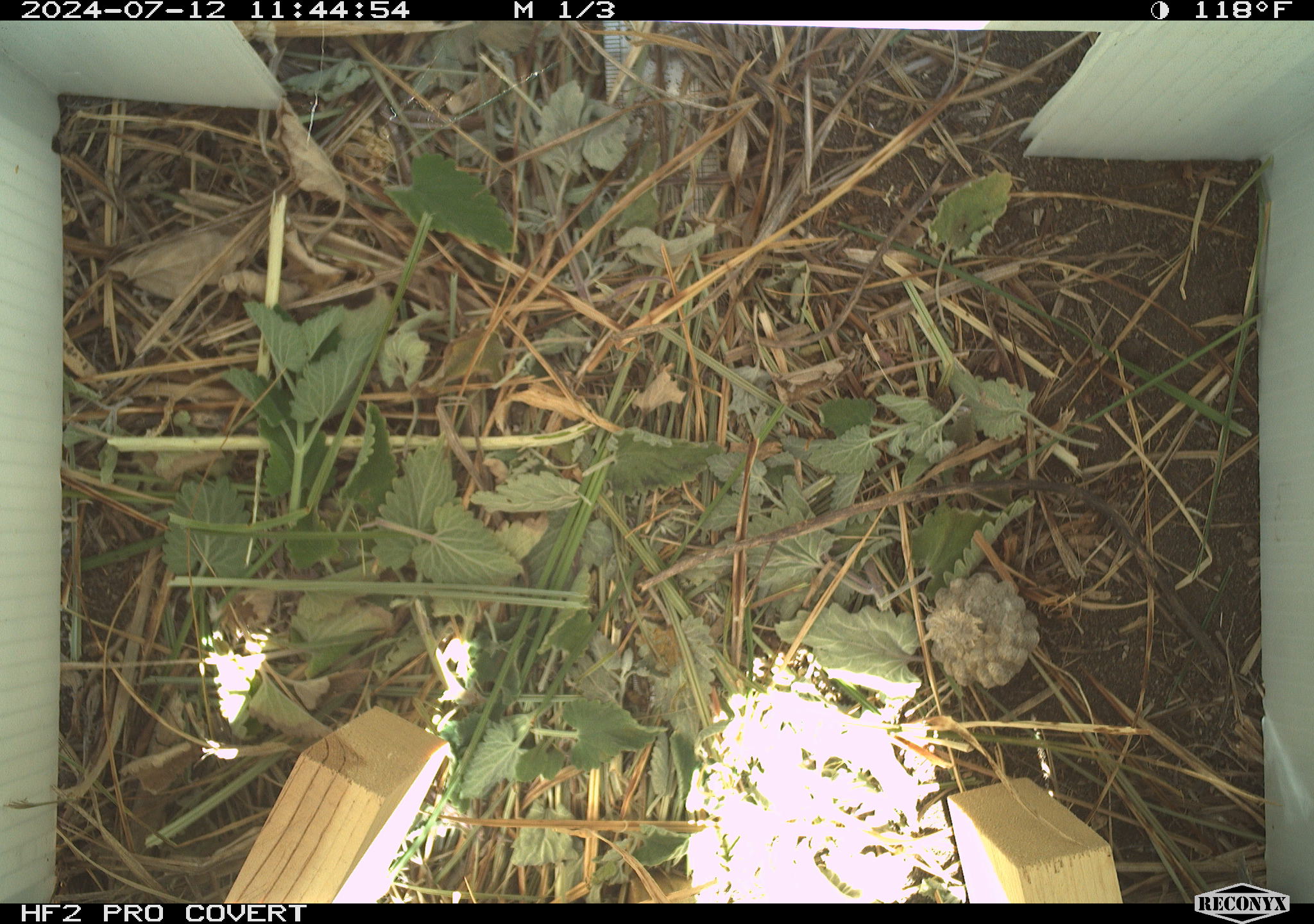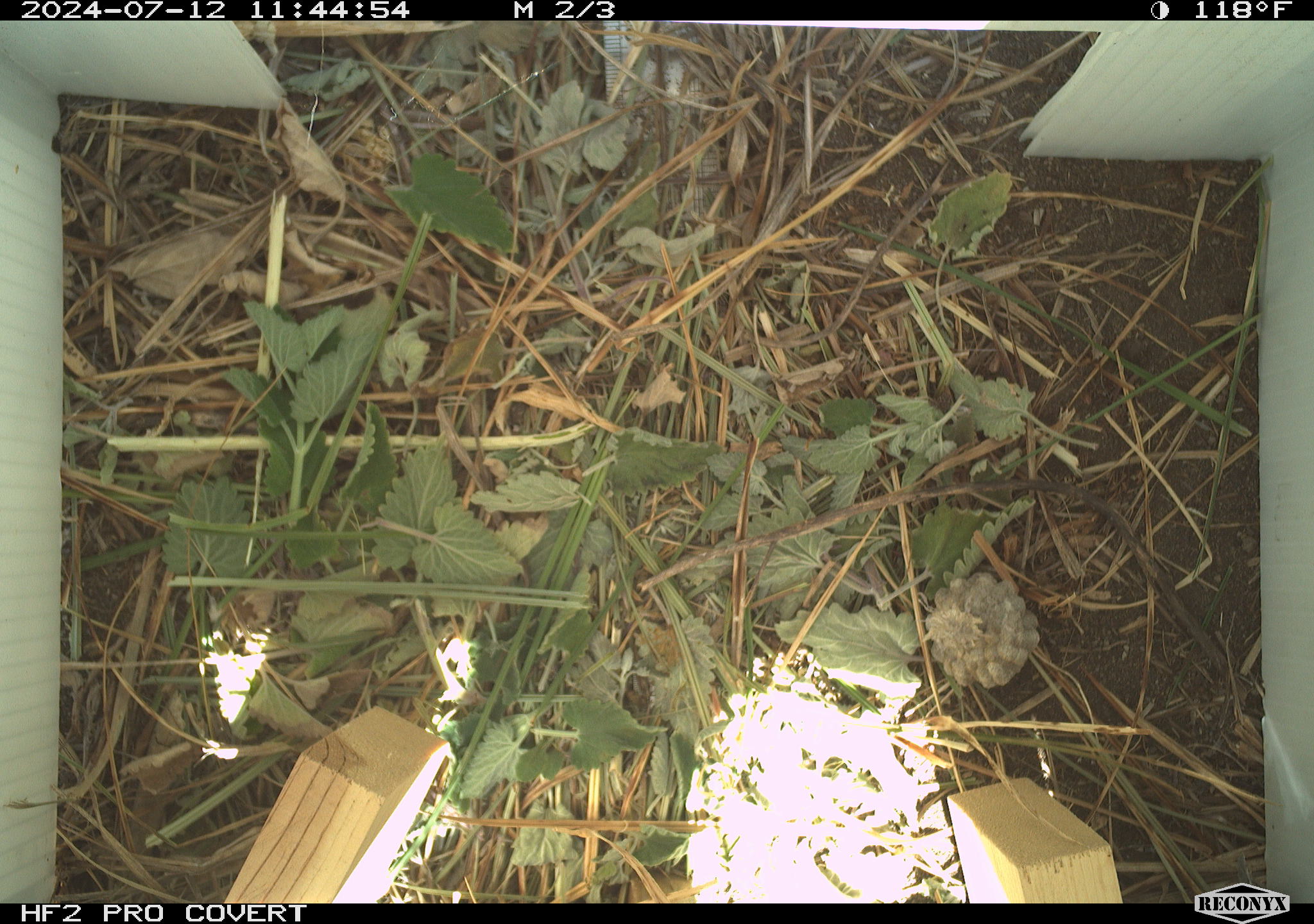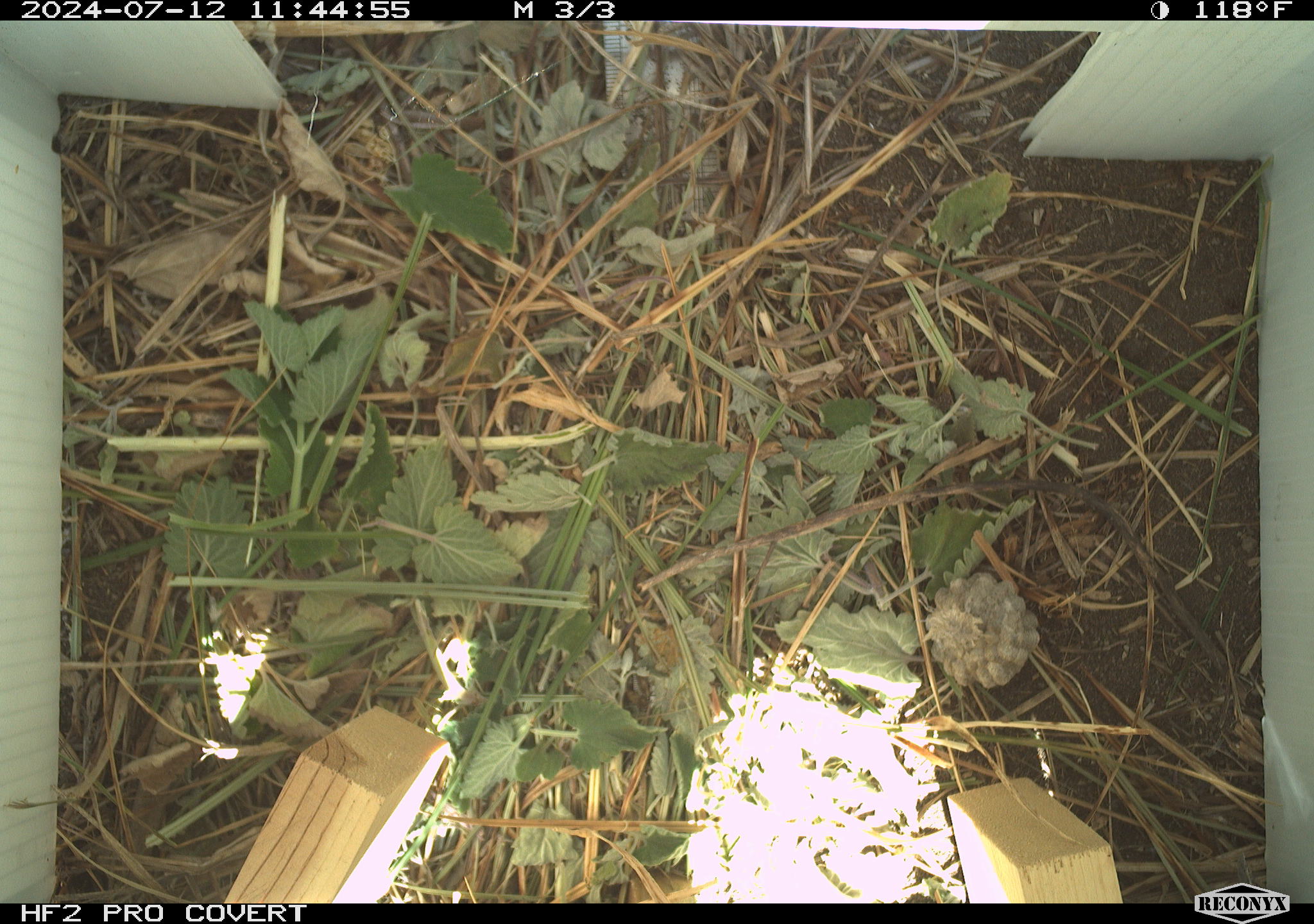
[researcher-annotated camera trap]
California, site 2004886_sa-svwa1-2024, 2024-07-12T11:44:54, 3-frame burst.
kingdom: Animalia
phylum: Arthropoda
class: Insecta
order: Hymenoptera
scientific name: Hymenoptera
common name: ants, bees, wasps, and sawflies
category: hymenoptera order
Hymenoptera order (ants, bees, wasps, and sawflies) (Hymenoptera).